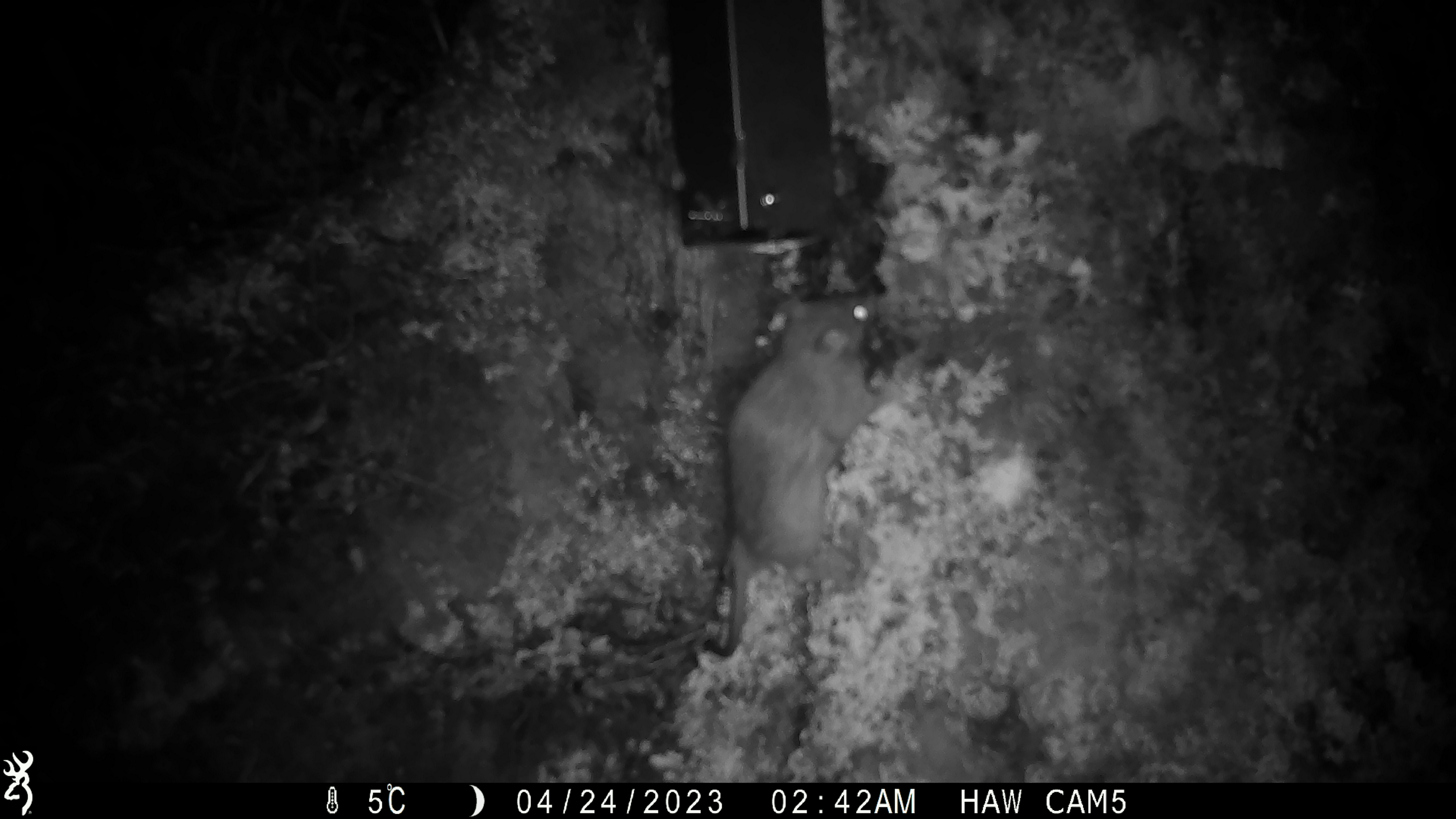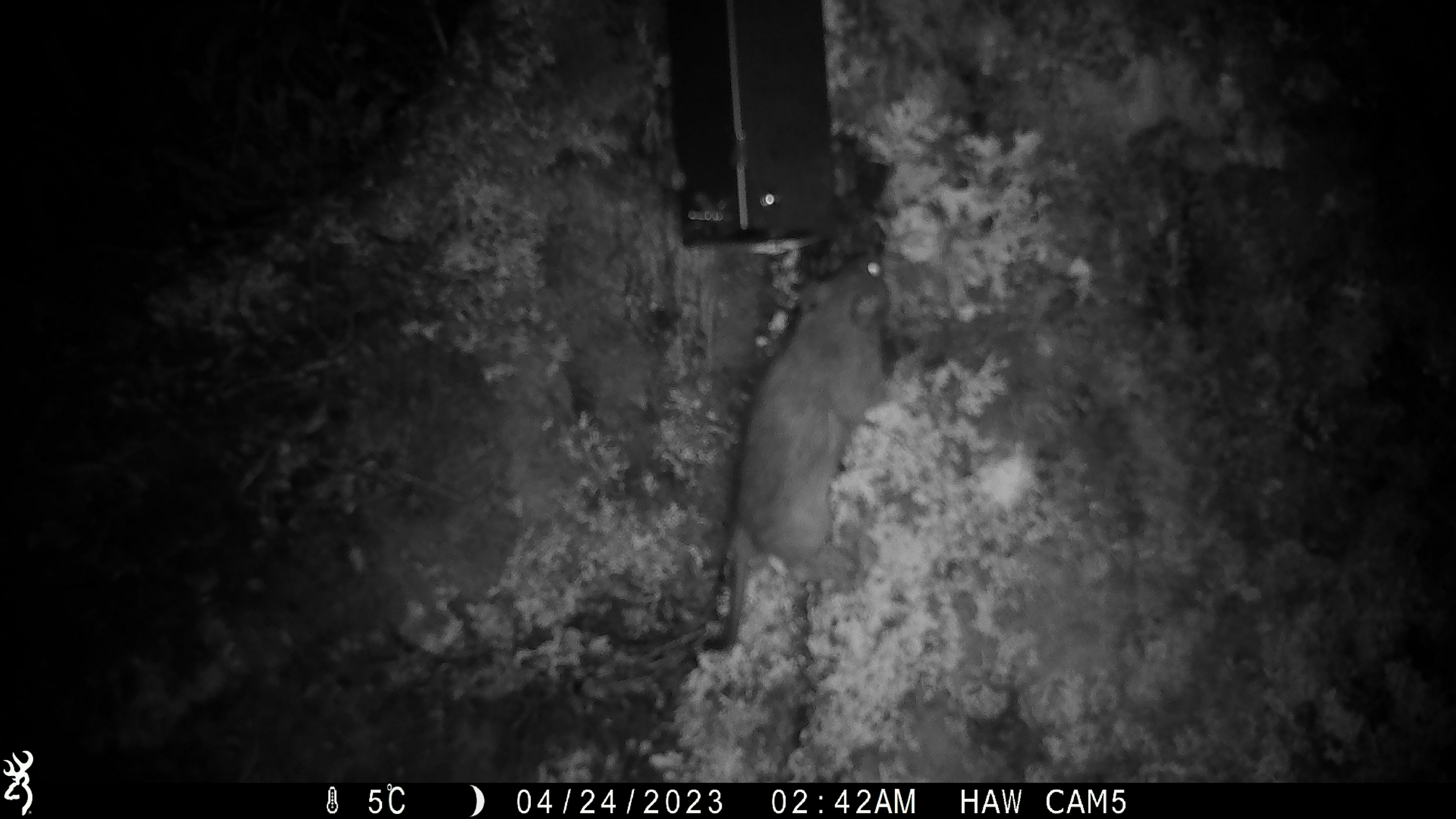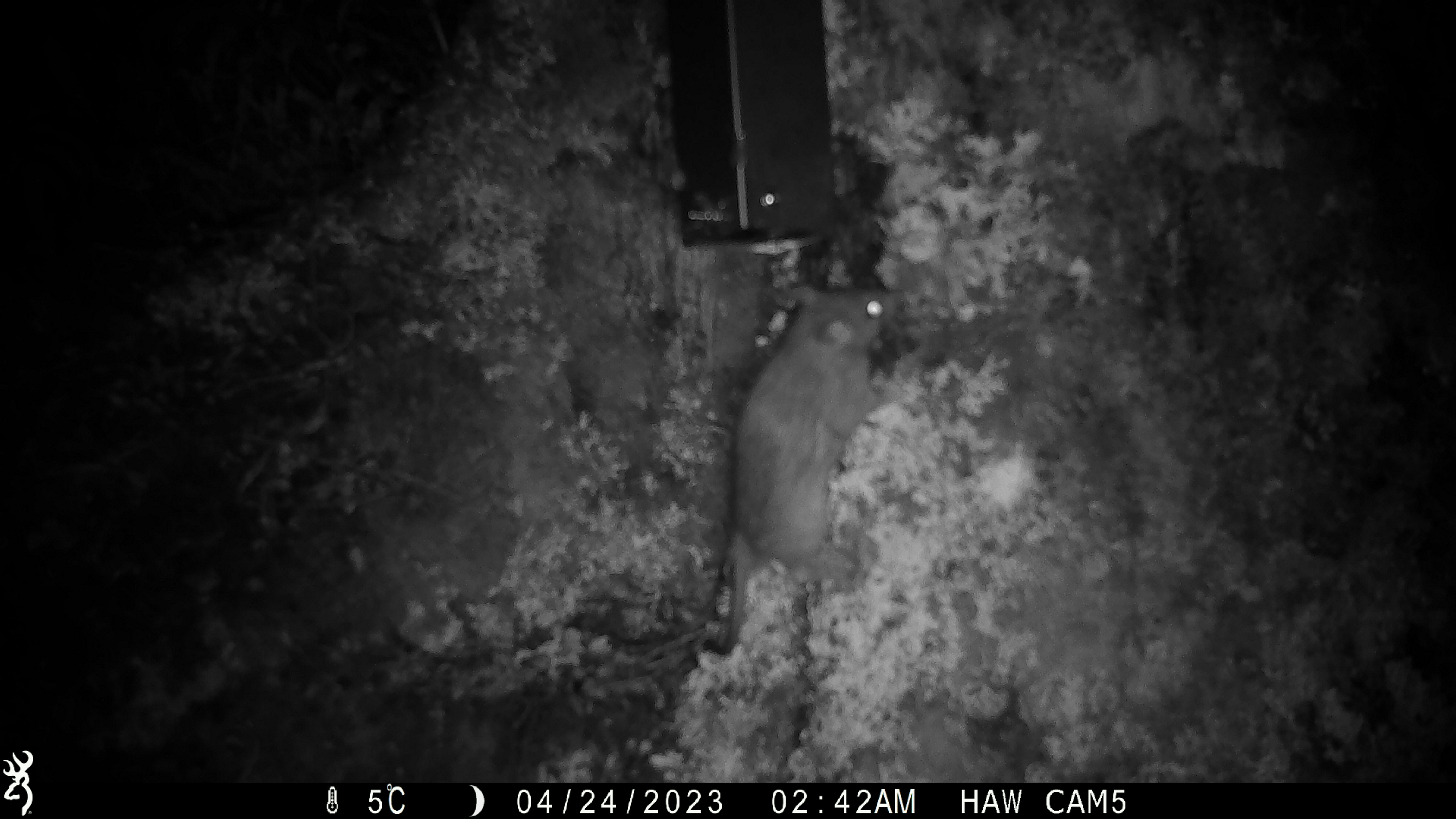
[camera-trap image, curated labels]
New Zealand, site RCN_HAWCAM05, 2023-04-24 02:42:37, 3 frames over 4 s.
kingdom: Animalia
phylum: Chordata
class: Mammalia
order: Rodentia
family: Muridae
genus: Rattus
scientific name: Rattus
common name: rat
Rat (Rattus).